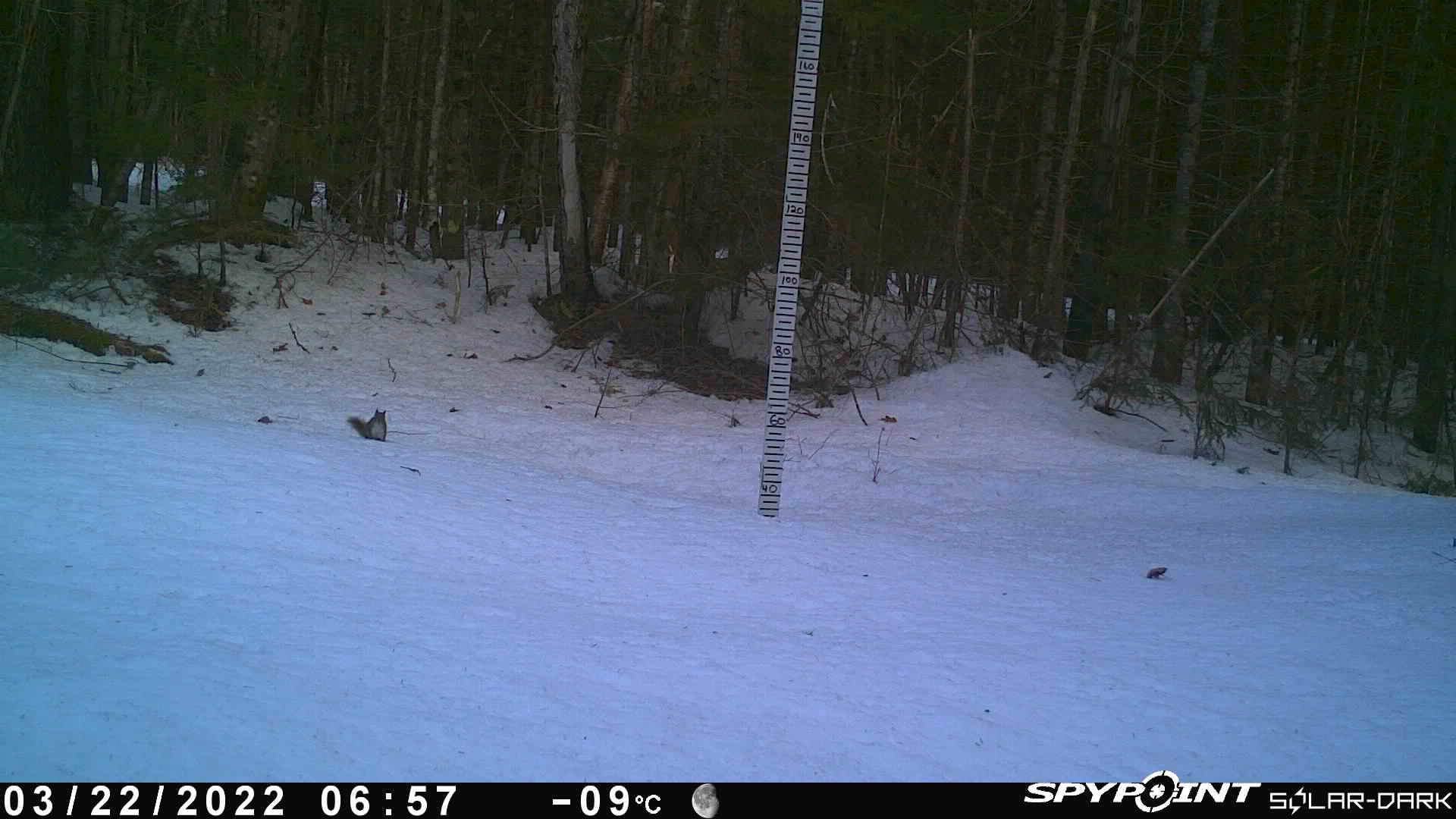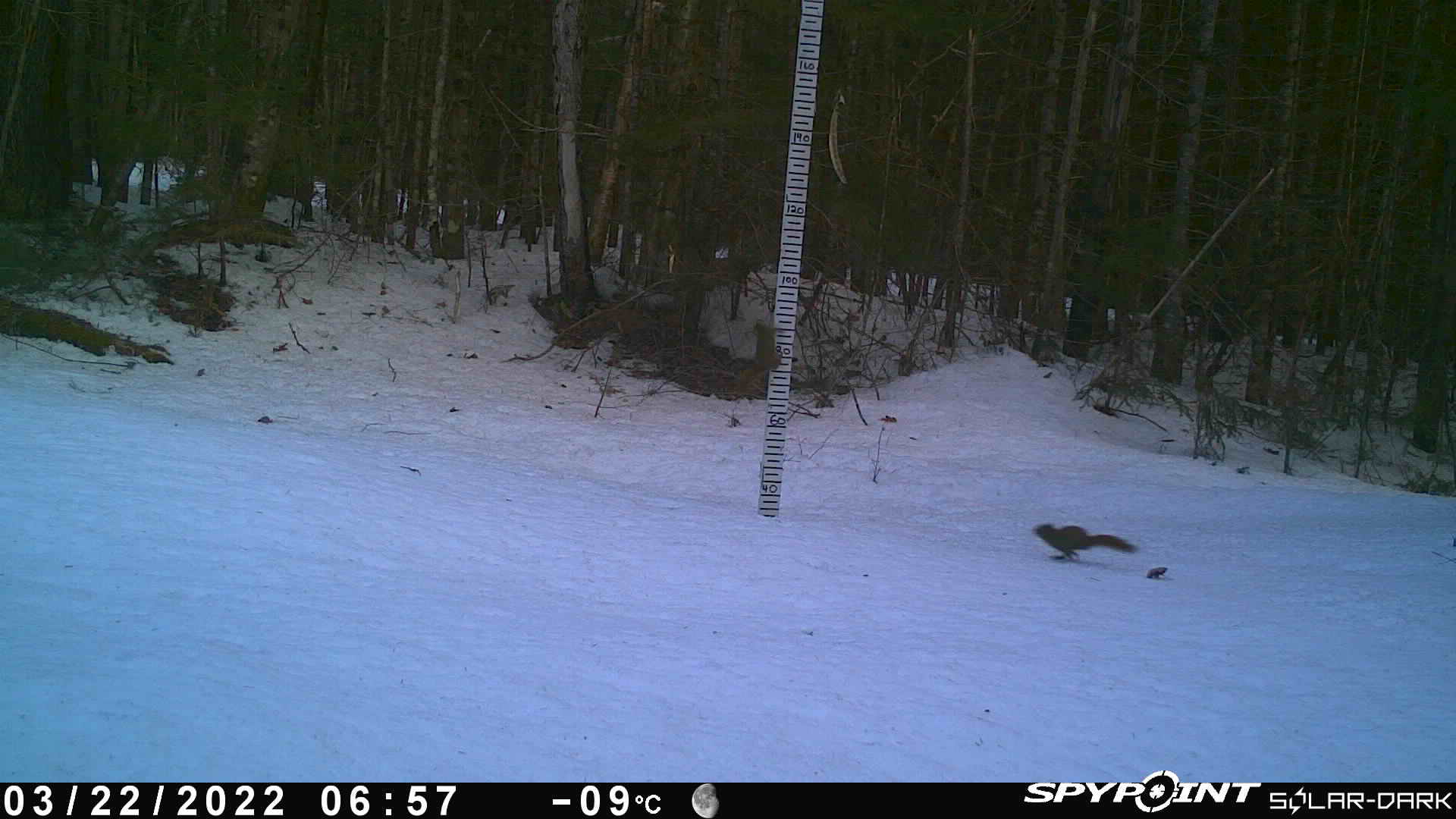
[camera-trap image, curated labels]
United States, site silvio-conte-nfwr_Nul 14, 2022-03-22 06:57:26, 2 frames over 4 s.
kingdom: Animalia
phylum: Chordata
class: Mammalia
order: Rodentia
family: Sciuridae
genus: Tamiasciurus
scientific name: Tamiasciurus hudsonicus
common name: red squirrel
Red squirrel (Tamiasciurus hudsonicus).